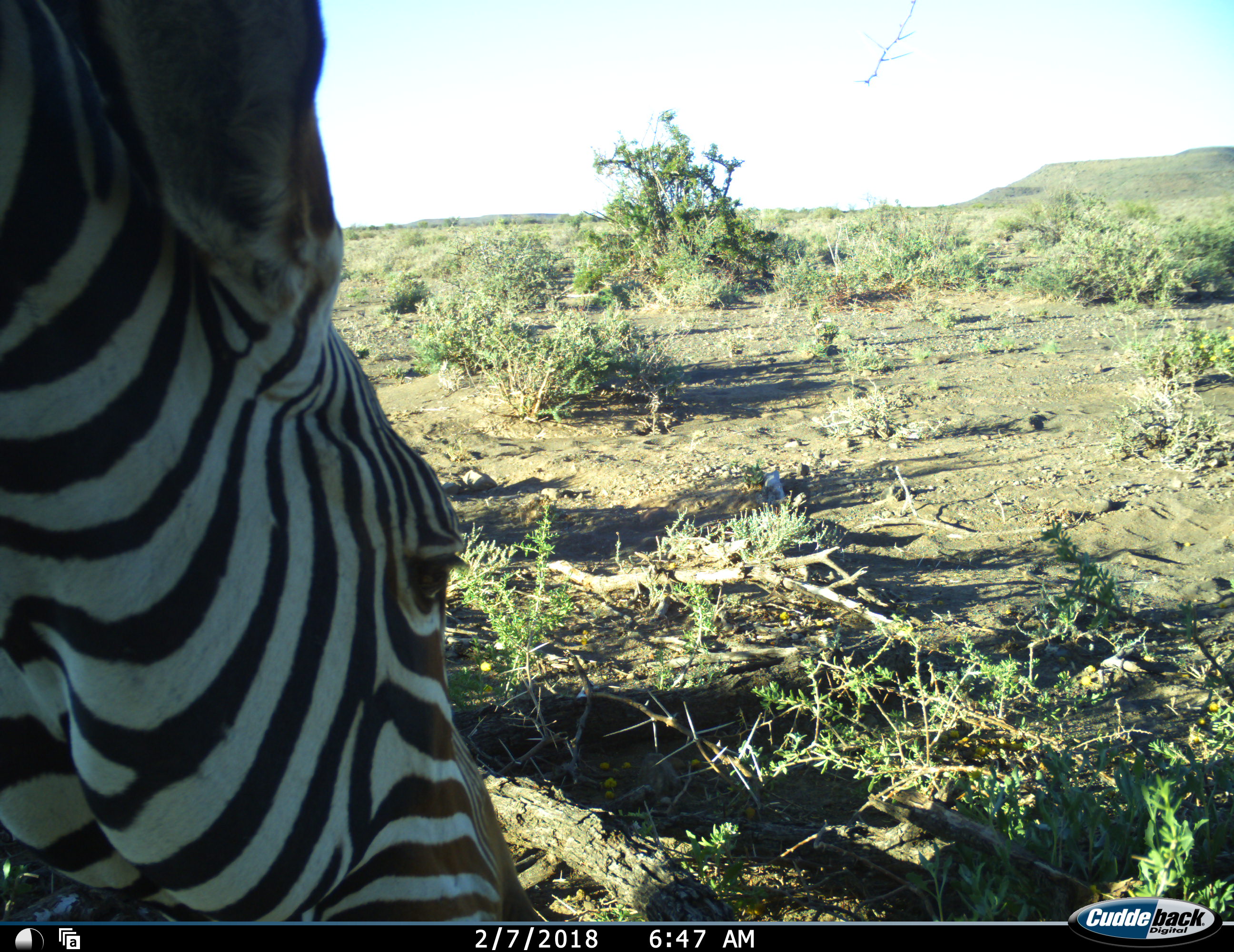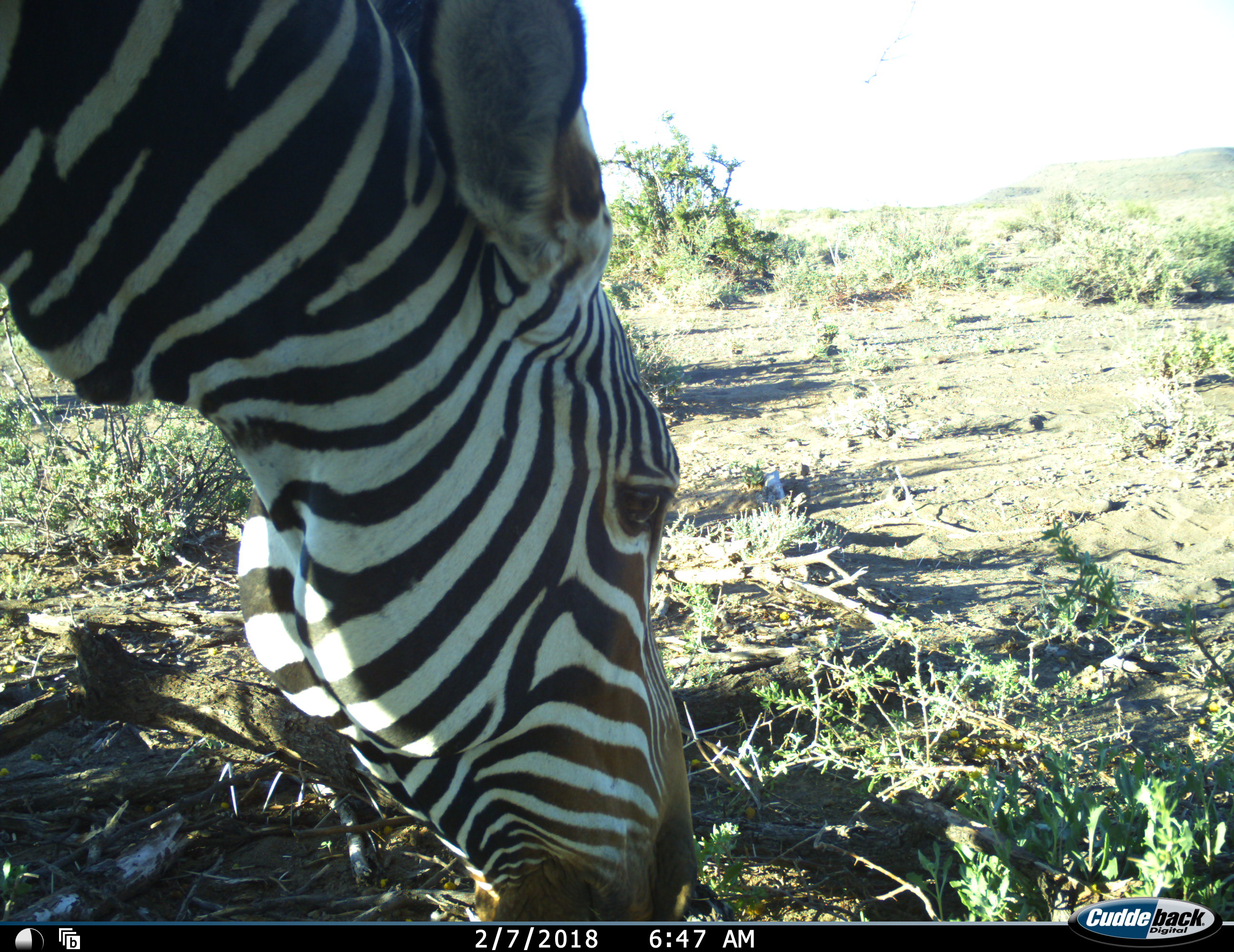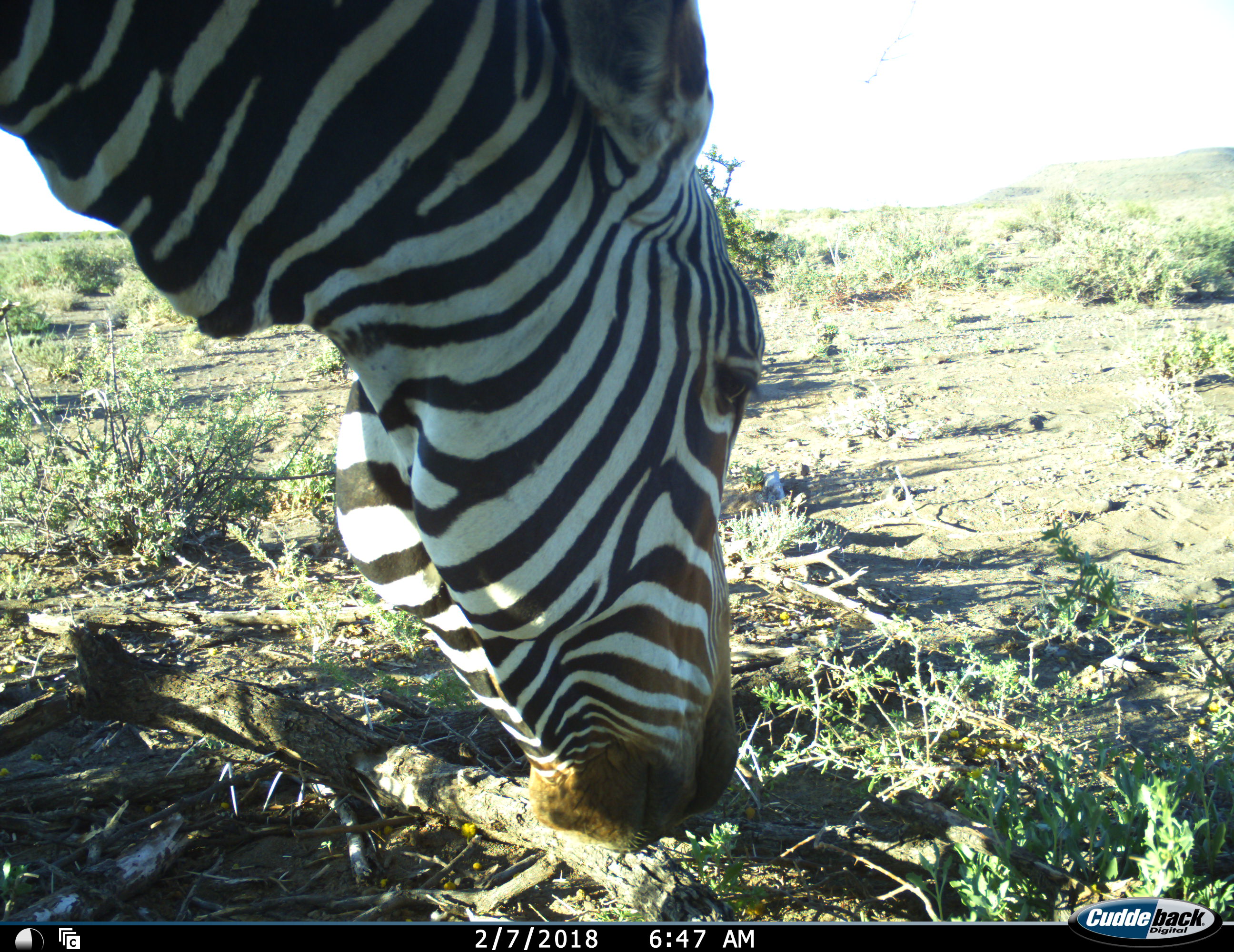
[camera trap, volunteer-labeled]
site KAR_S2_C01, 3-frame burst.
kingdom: Animalia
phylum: Chordata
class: Mammalia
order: Perissodactyla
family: Equidae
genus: Equus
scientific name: Equus zebra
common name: mountain zebra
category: zebramountain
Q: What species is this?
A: Zebramountain (mountain zebra) (Equus zebra).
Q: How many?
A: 1.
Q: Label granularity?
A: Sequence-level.